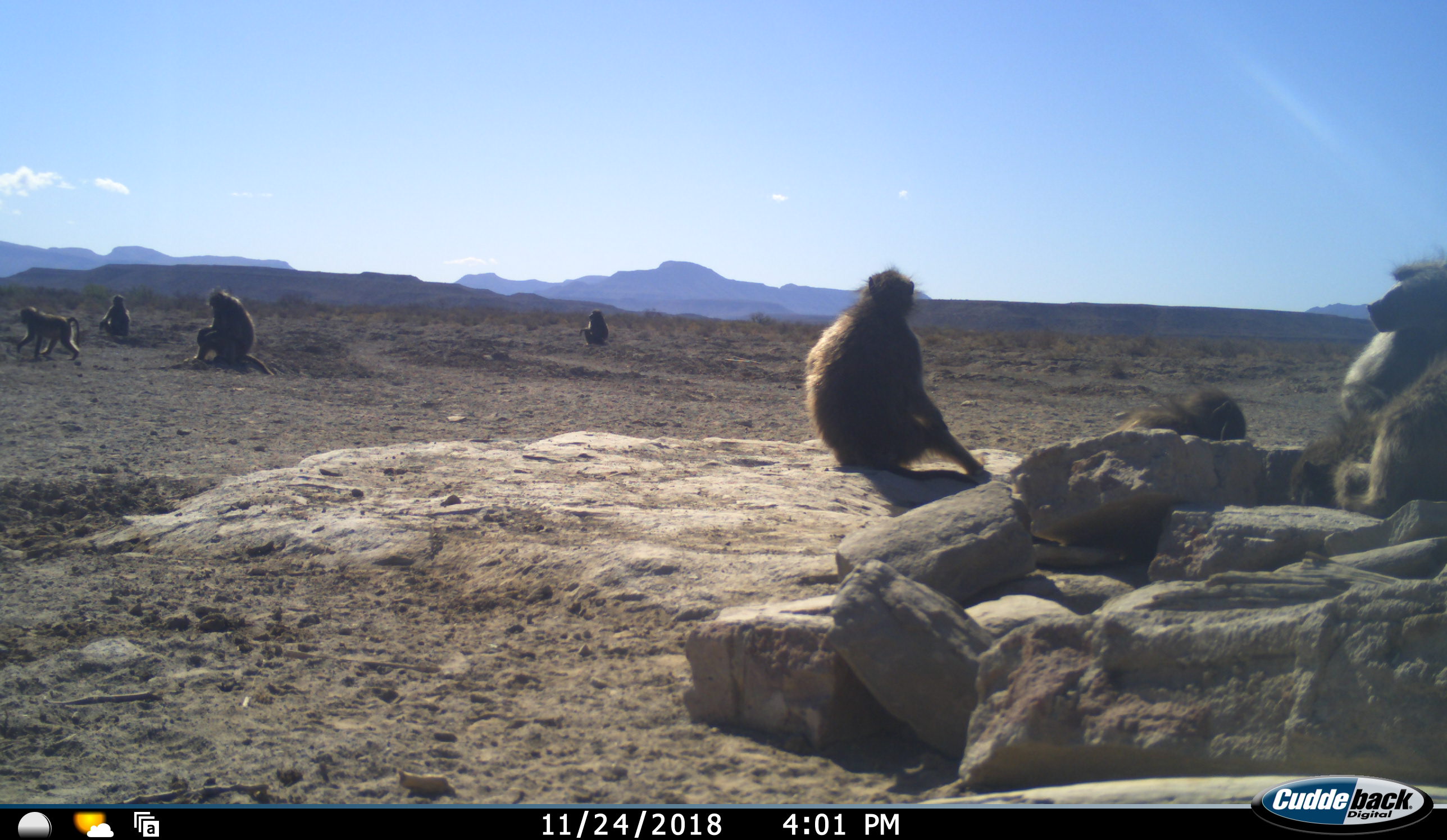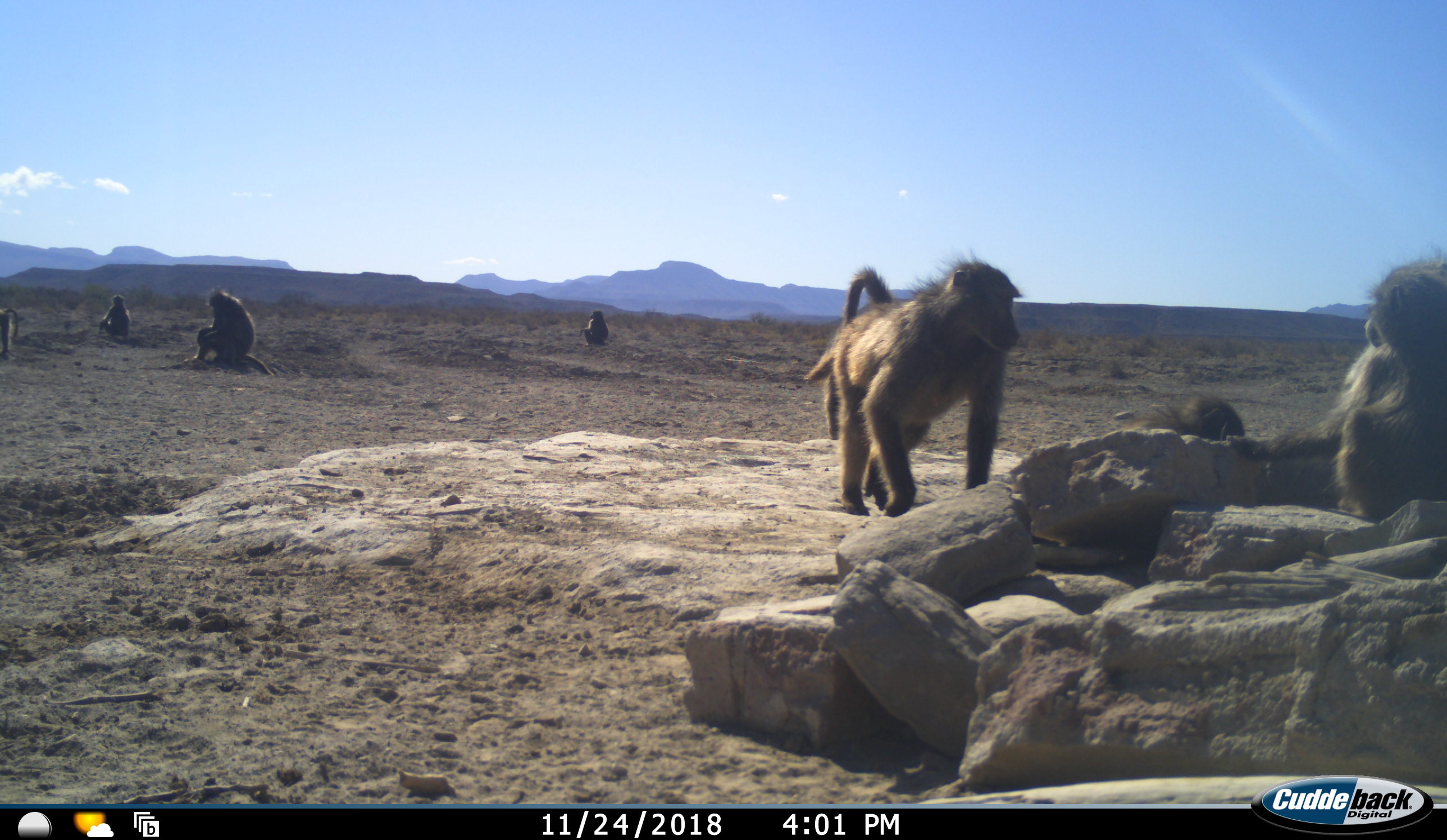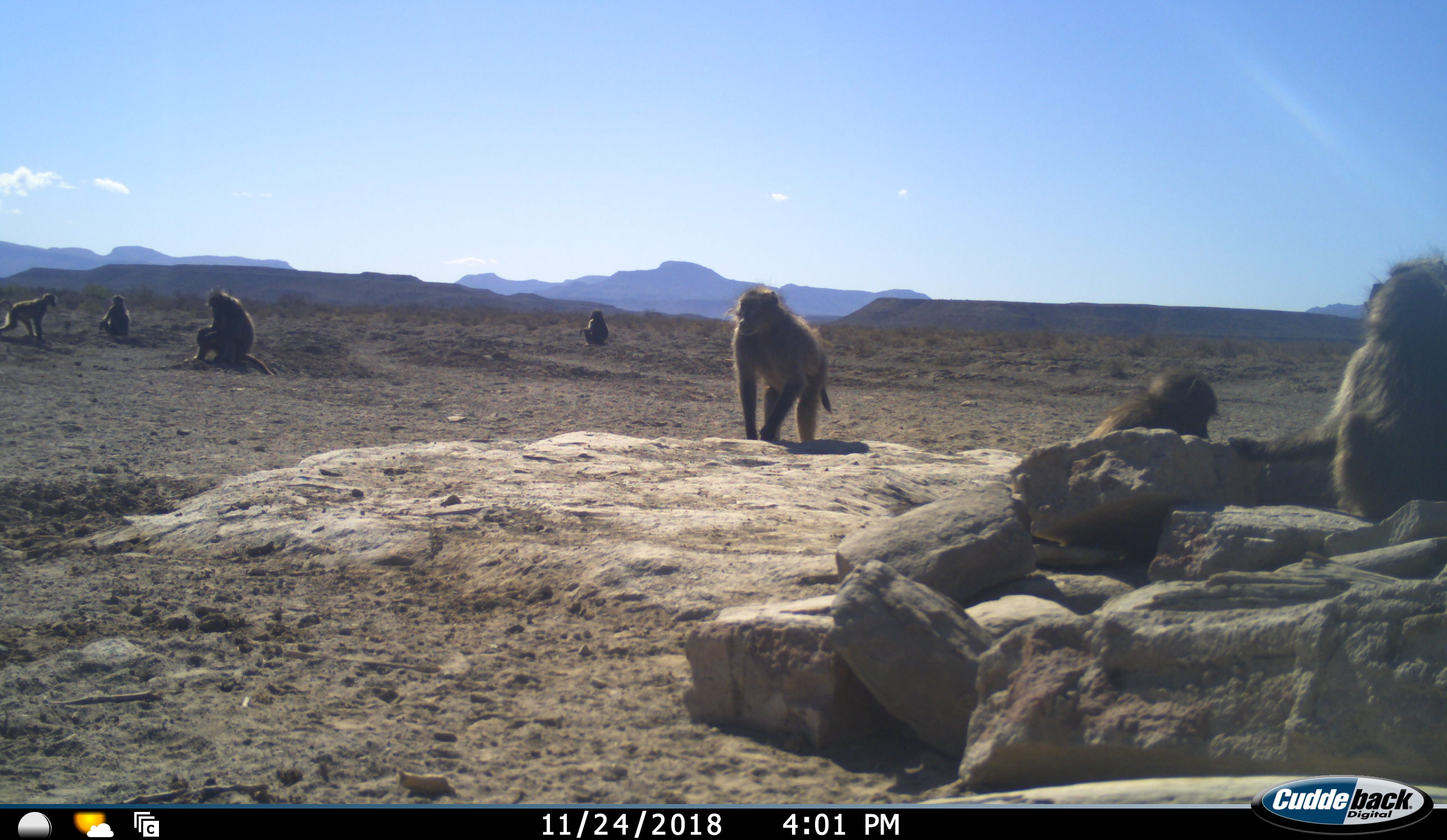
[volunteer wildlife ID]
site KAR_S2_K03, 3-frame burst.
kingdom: Animalia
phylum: Chordata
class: Mammalia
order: Primates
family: Cercopithecidae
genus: Papio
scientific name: Papio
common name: baboon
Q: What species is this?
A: Baboon (Papio).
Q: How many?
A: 7.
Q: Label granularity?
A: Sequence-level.